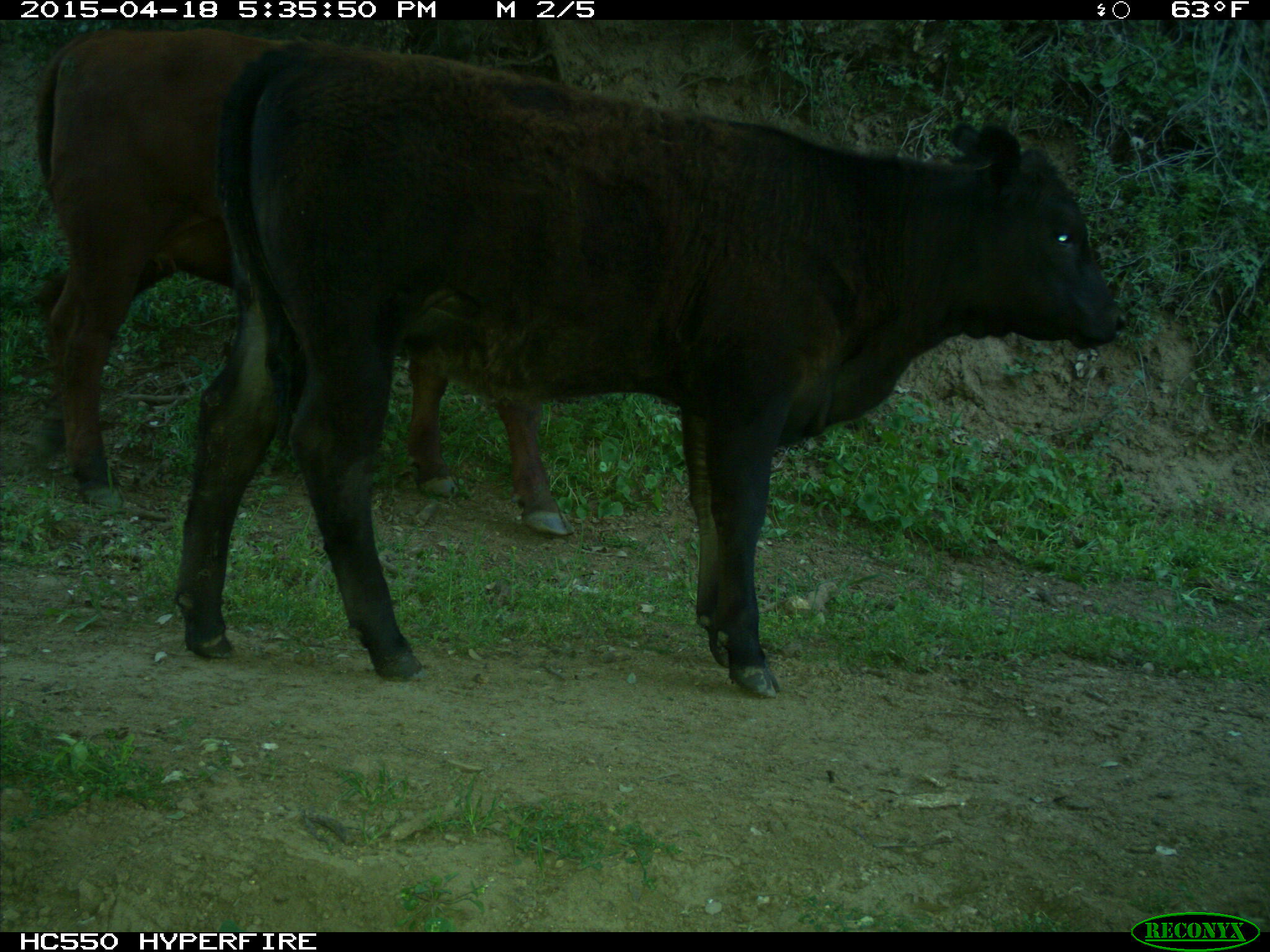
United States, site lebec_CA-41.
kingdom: Animalia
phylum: Chordata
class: Mammalia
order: Artiodactyla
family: Bovidae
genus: Bos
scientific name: Bos taurus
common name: domestic cow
Bos taurus (domestic cow).